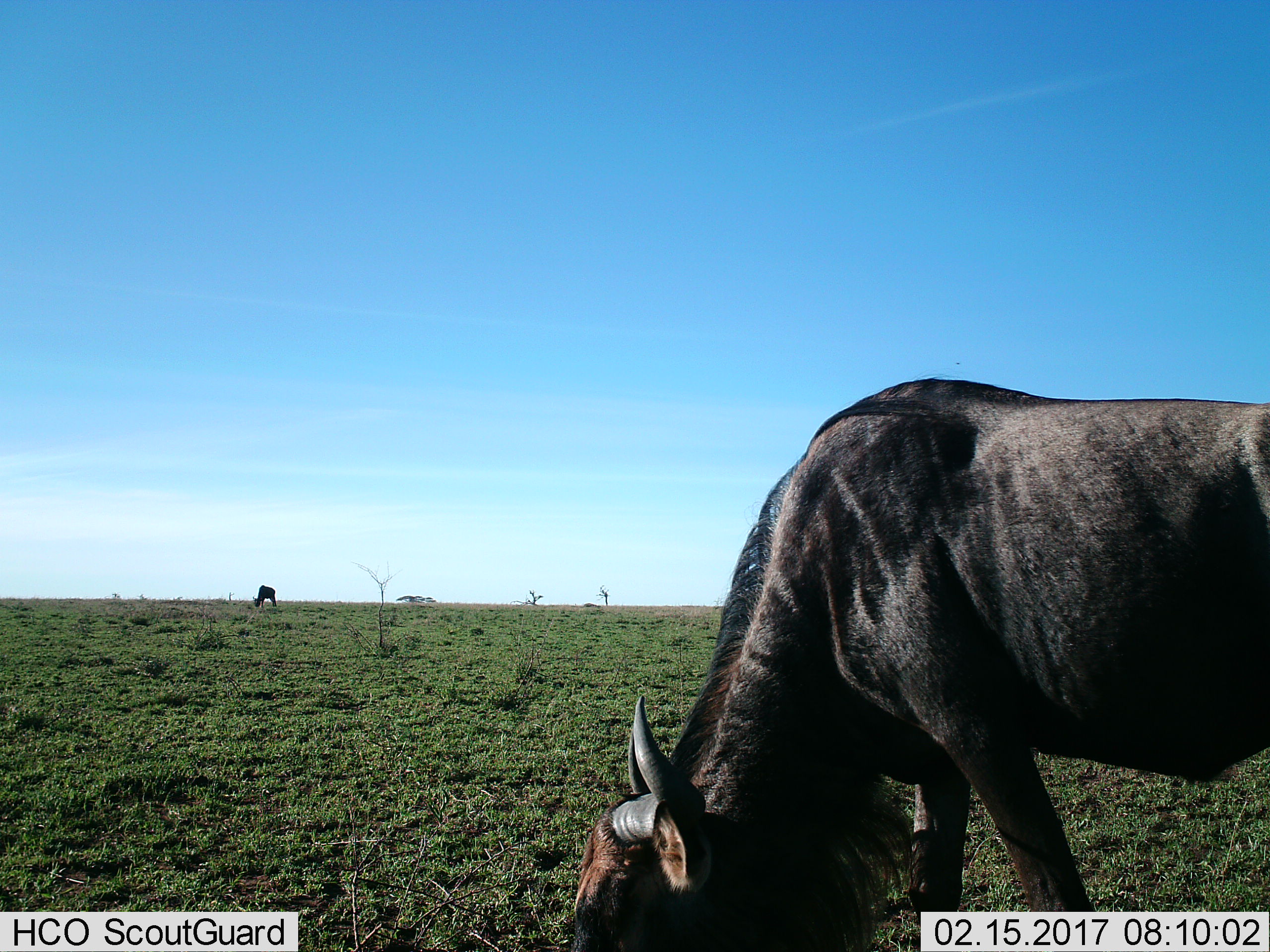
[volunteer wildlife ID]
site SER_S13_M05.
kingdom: Animalia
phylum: Chordata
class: Mammalia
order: Artiodactyla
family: Bovidae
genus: Connochaetes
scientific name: Connochaetes taurinus taurinus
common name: blue wildebeest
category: wildebeestblue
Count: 2.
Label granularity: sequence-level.